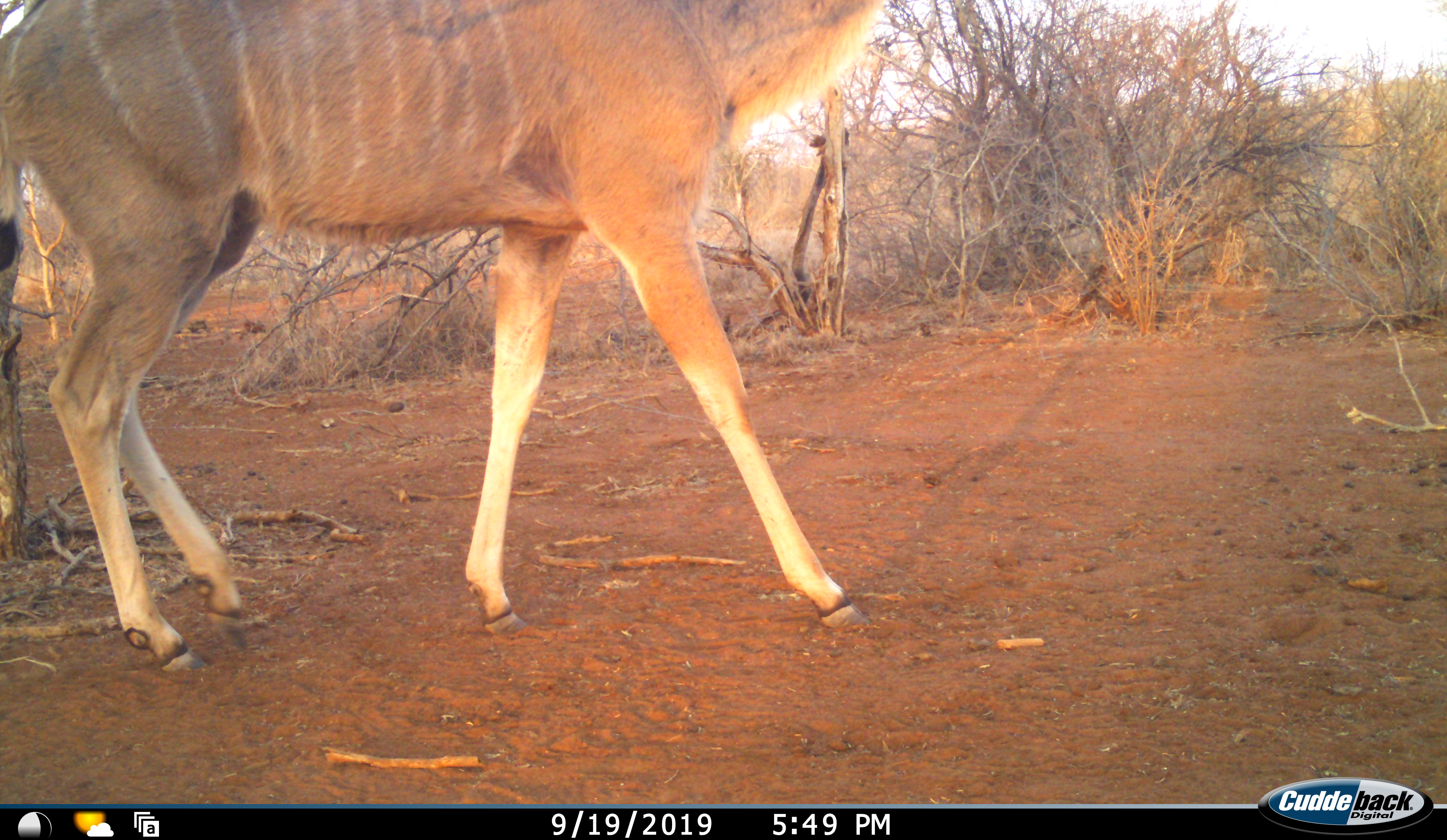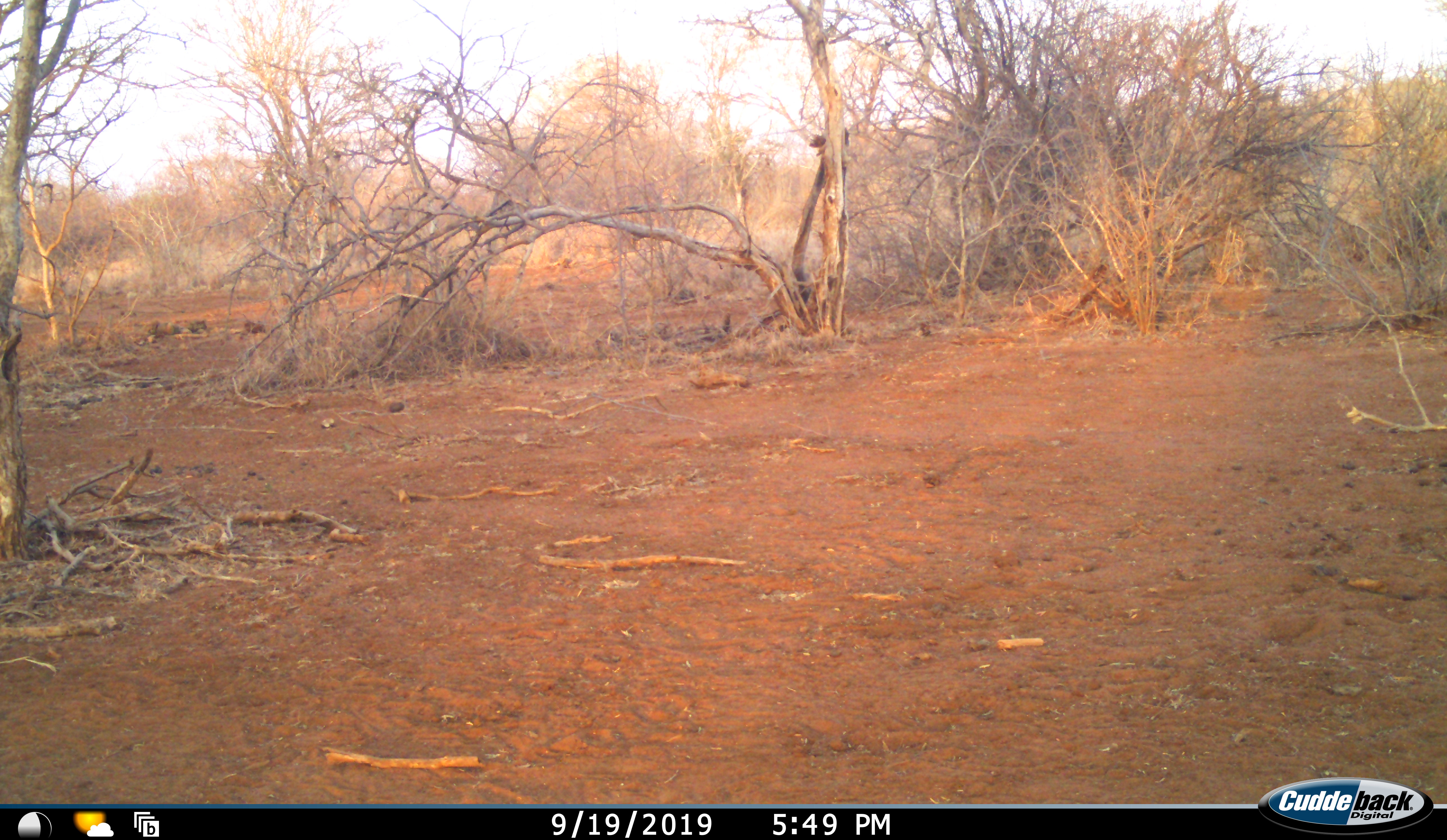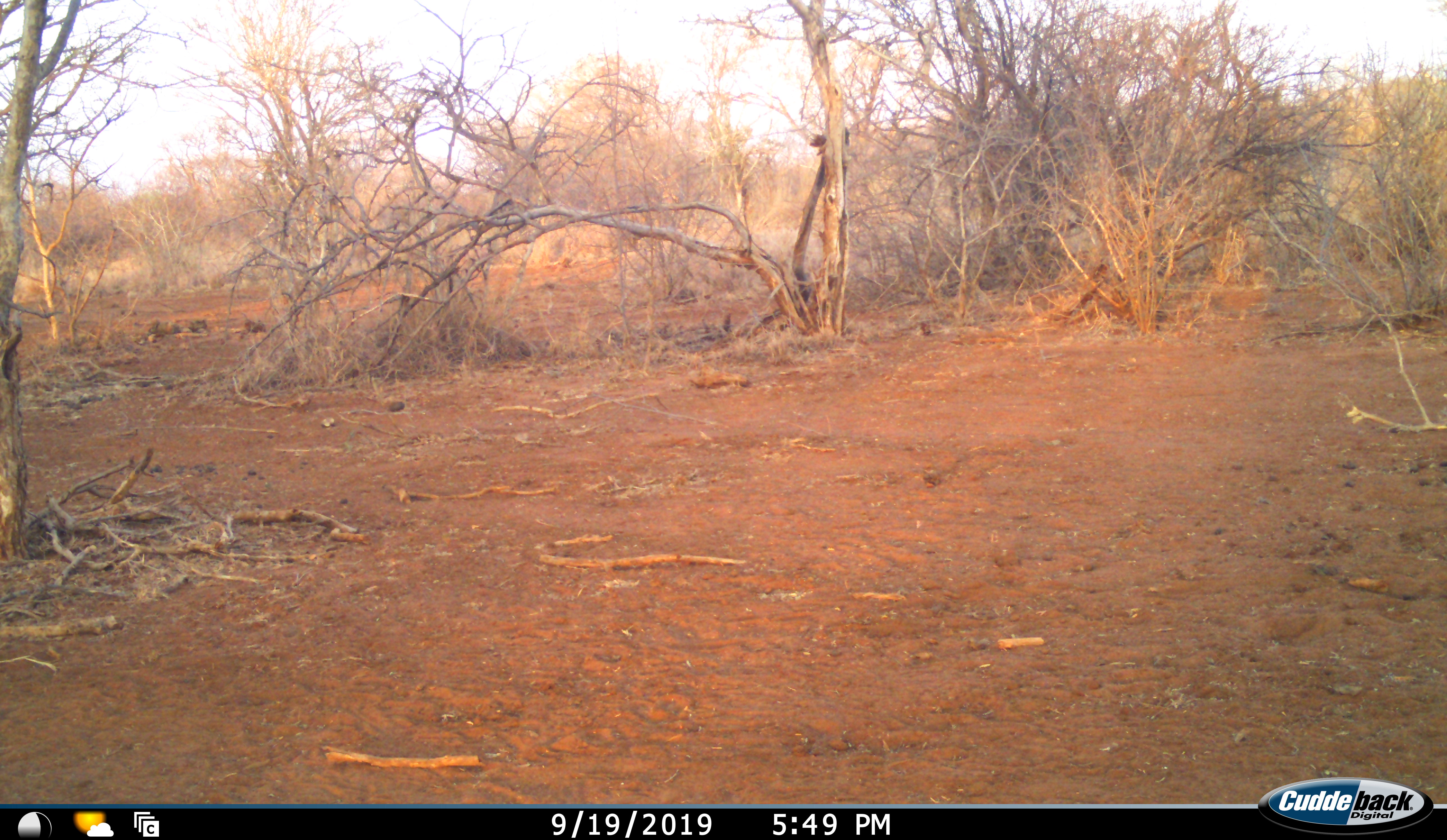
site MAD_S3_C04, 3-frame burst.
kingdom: Animalia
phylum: Chordata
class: Mammalia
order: Artiodactyla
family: Bovidae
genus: Tragelaphus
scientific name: Tragelaphus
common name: kudu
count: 1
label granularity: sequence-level